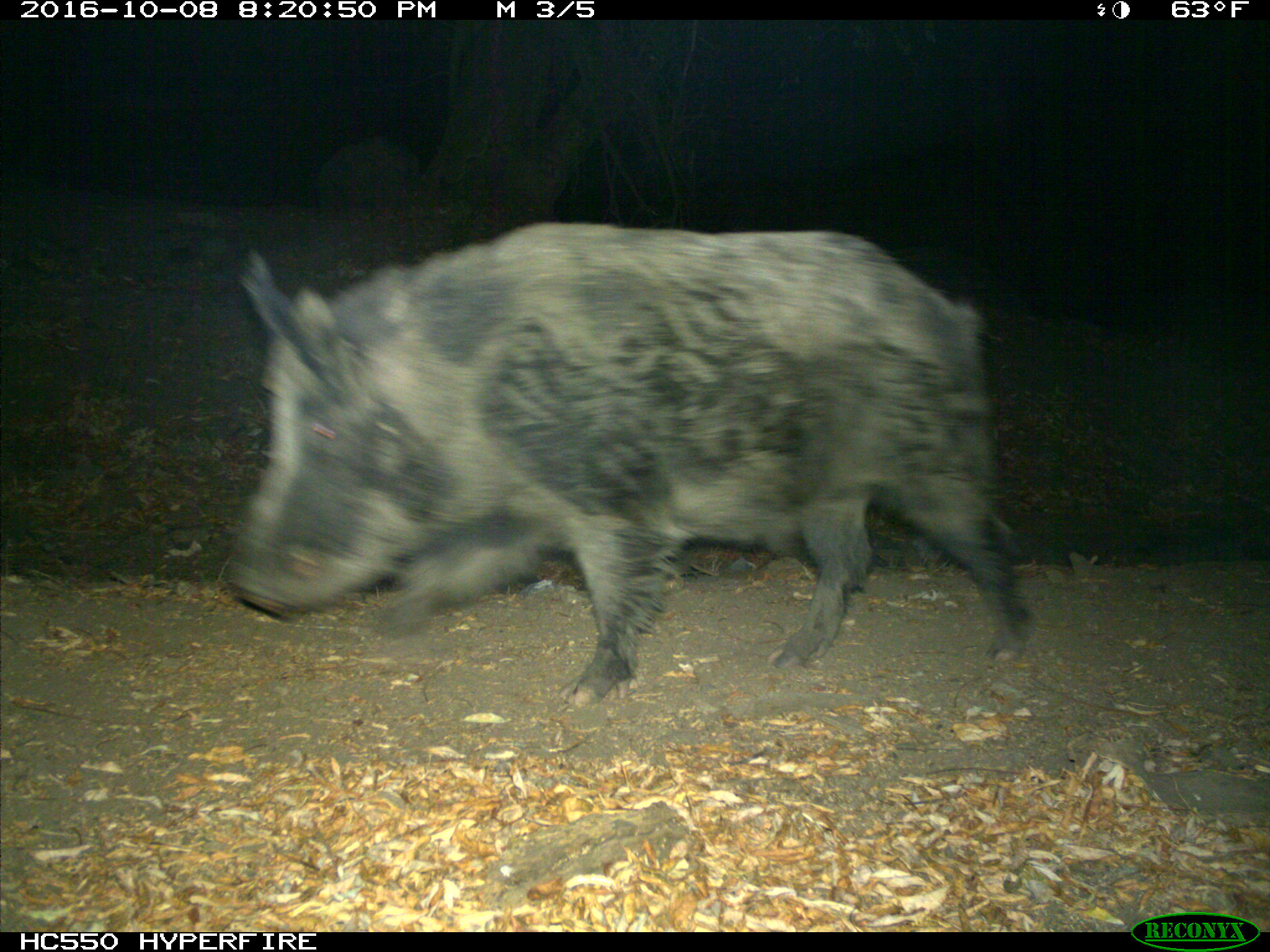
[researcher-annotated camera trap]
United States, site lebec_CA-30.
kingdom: Animalia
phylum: Chordata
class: Mammalia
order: Artiodactyla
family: Suidae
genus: Sus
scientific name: Sus scrofa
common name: wild boar